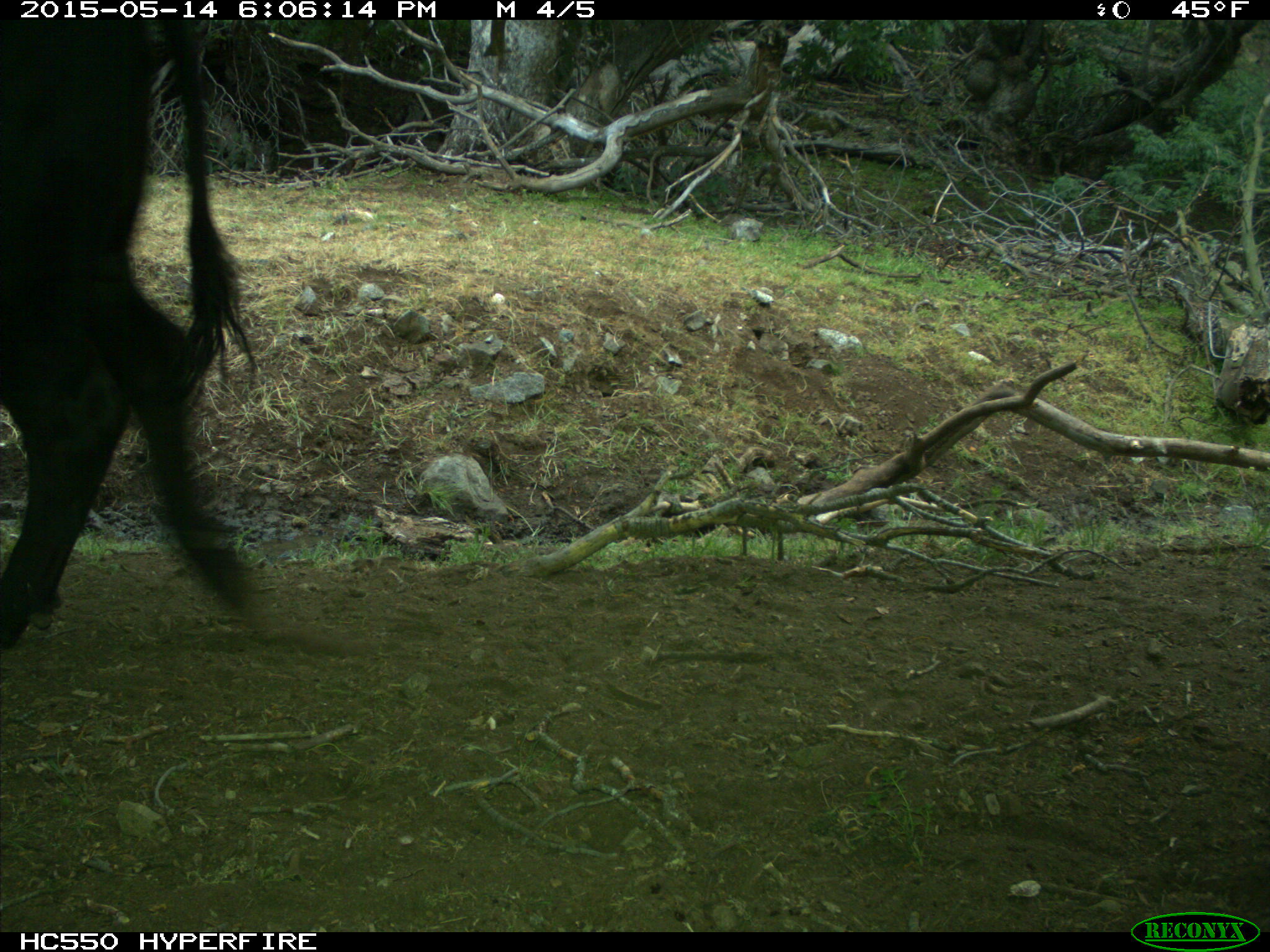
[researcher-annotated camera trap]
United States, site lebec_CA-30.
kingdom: Animalia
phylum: Chordata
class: Mammalia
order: Artiodactyla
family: Bovidae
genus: Bos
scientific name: Bos taurus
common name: domestic cow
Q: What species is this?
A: Bos taurus (domestic cow).